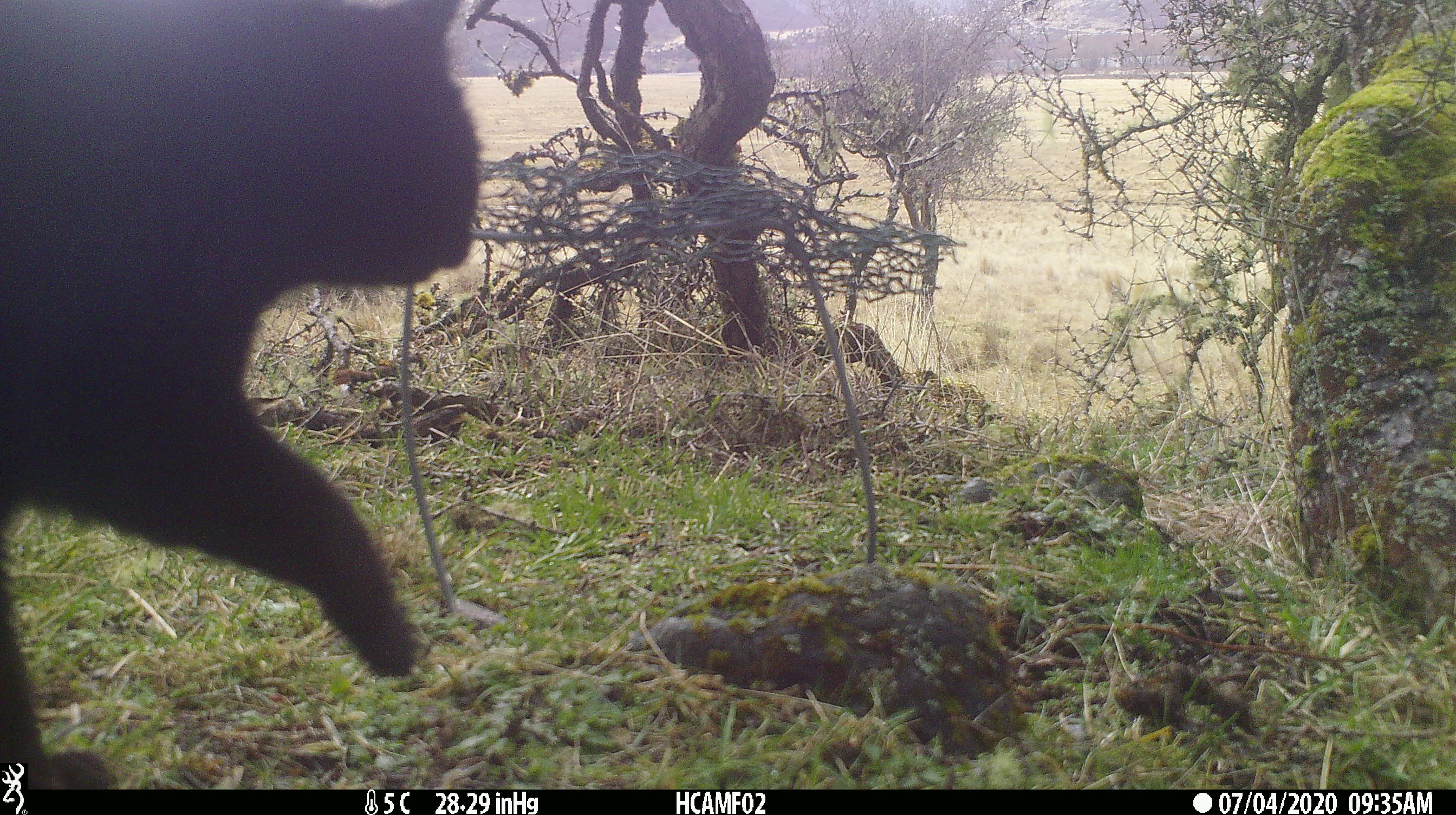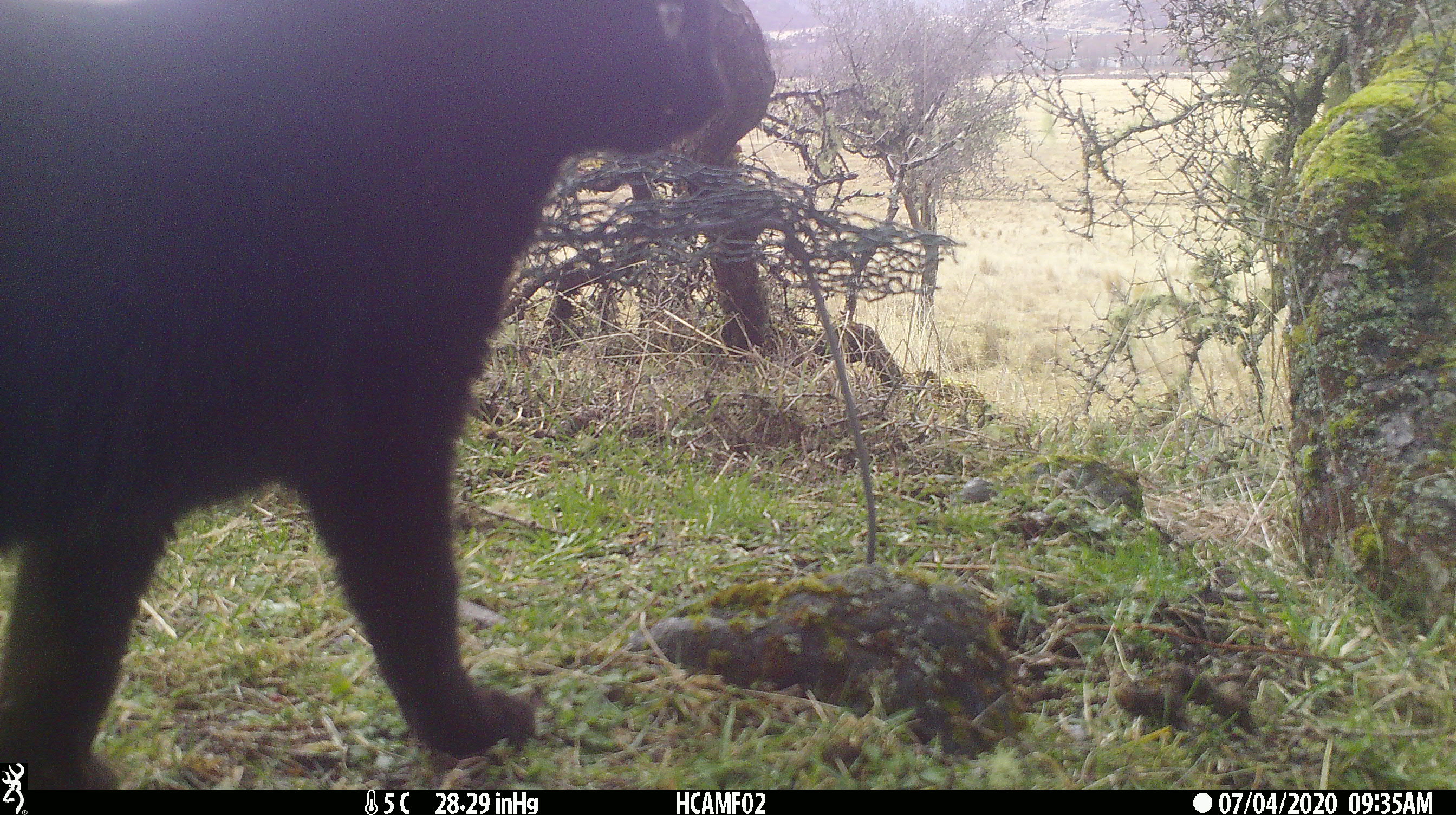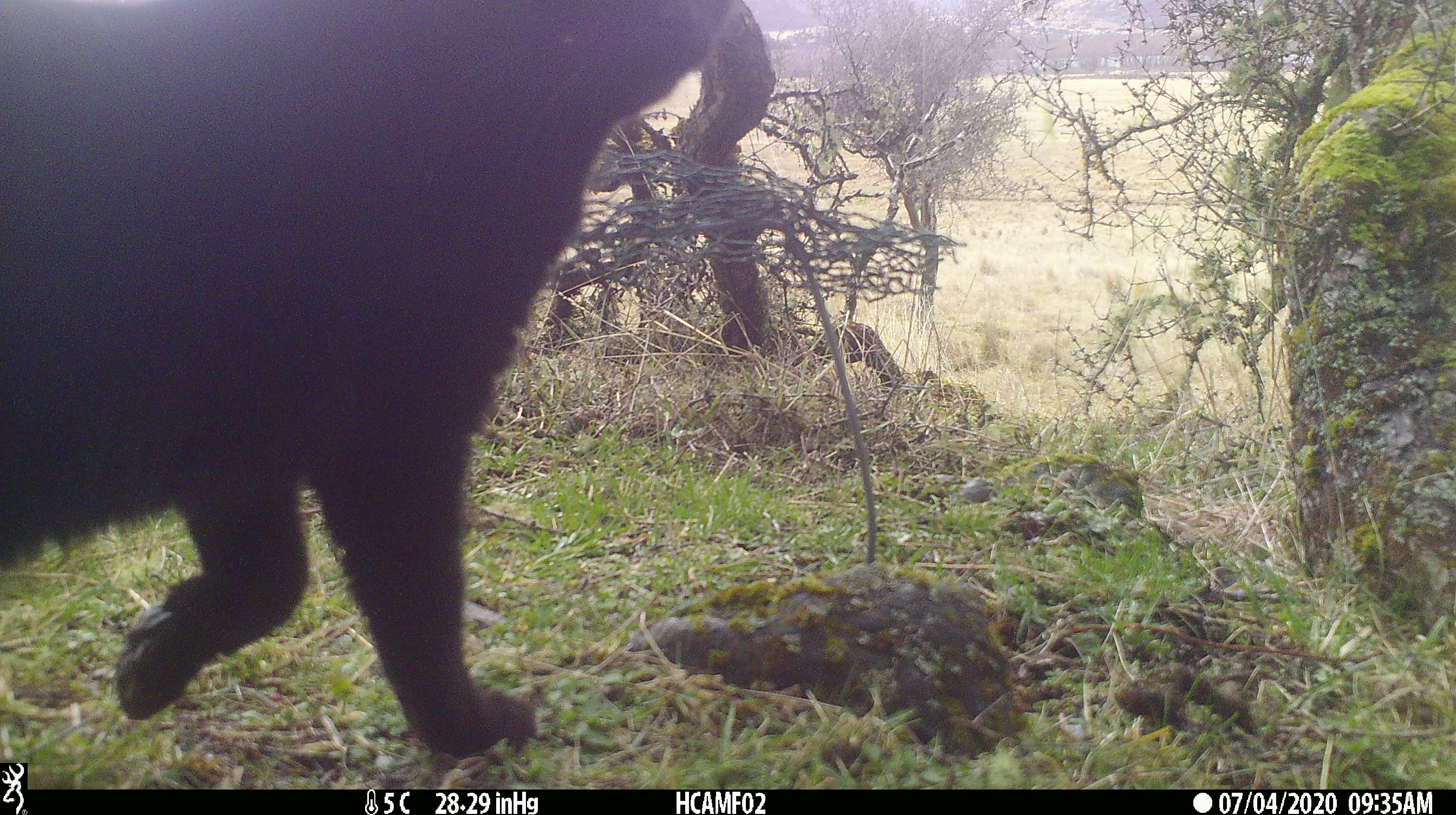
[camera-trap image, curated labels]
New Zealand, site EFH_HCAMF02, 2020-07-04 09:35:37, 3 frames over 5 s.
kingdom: Animalia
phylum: Chordata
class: Mammalia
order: Carnivora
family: Felidae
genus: Felis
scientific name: Felis catus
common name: domestic cat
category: cat